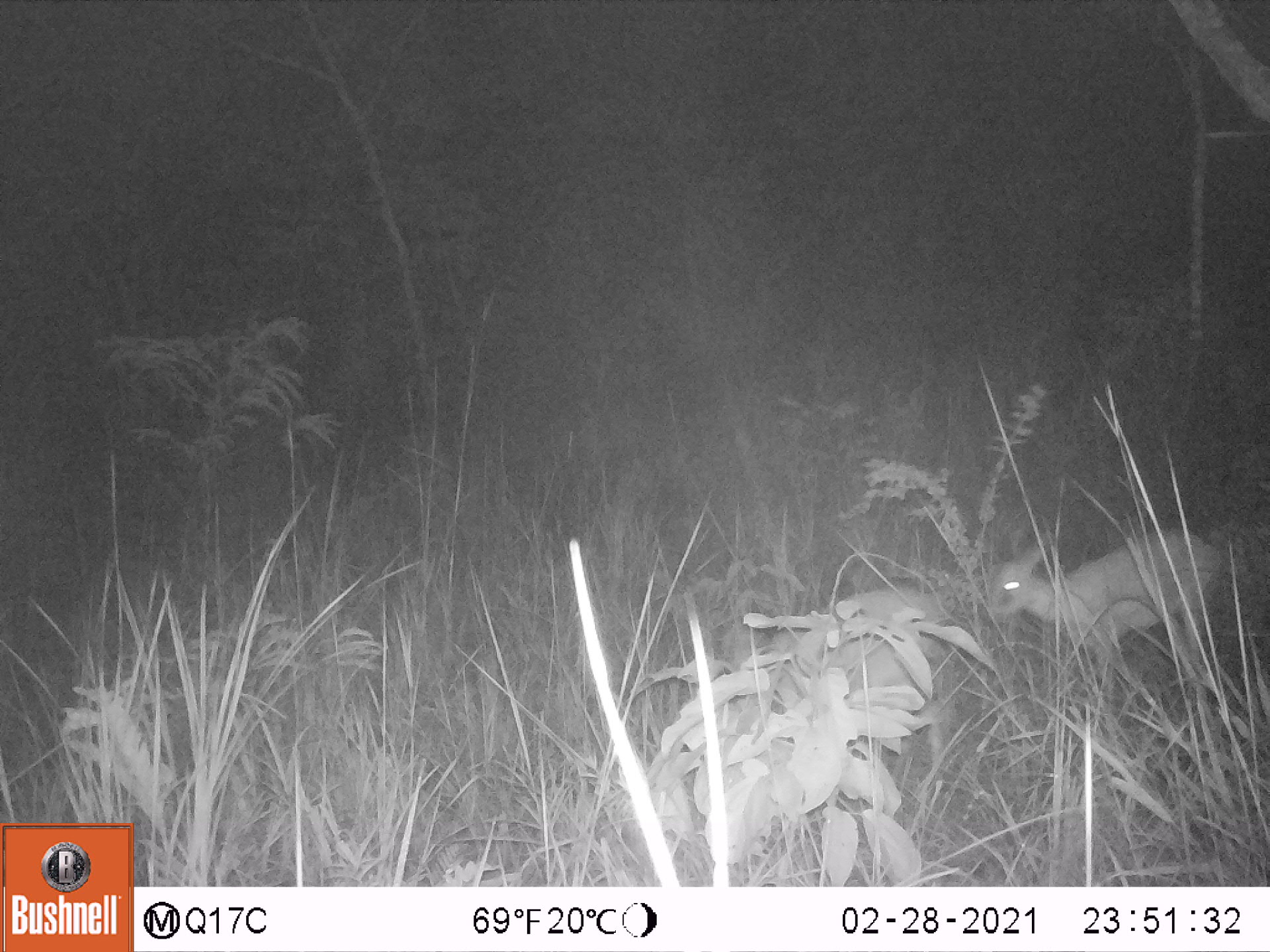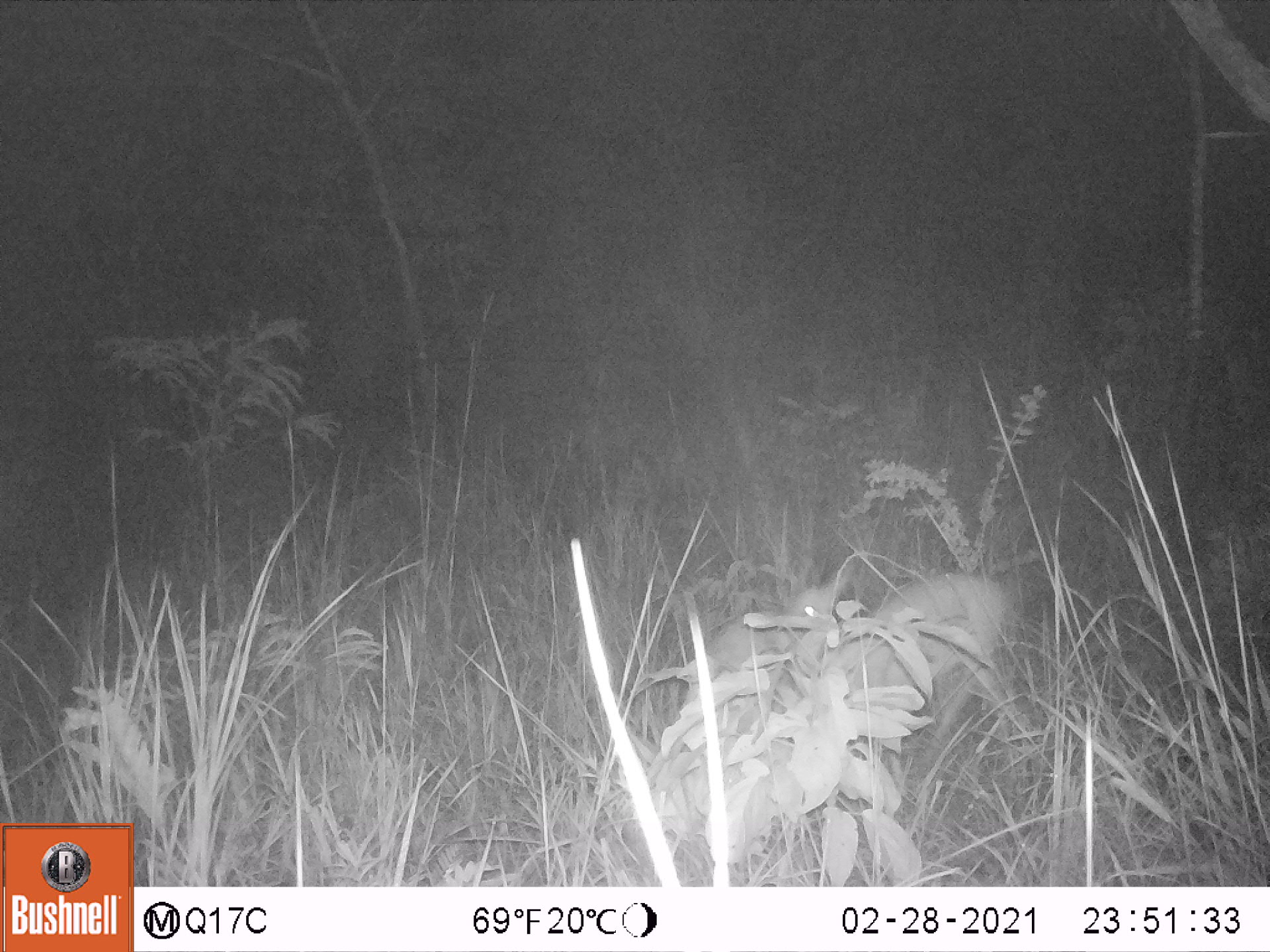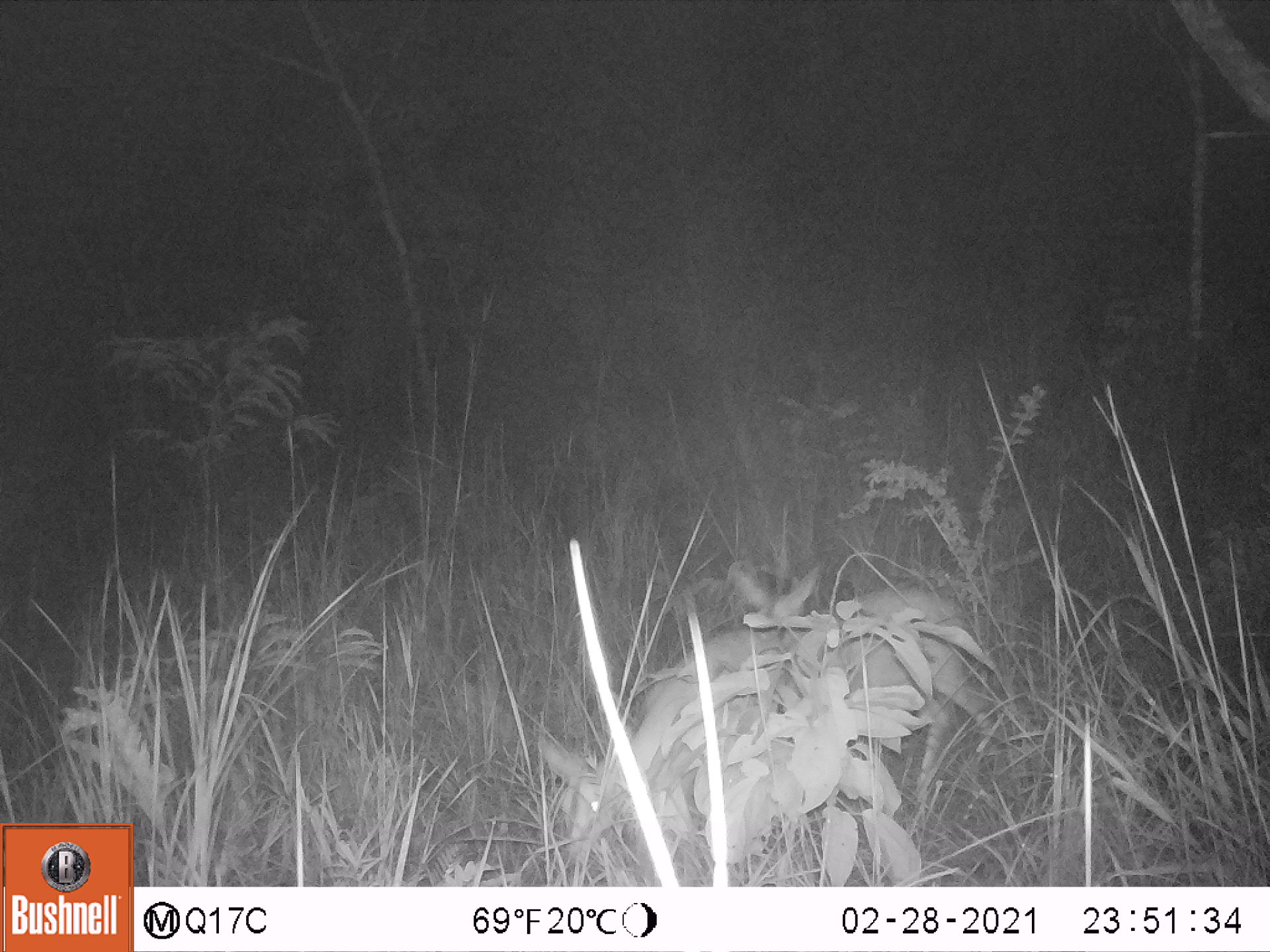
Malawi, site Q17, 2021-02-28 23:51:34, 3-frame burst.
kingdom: Animalia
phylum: Chordata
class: Mammalia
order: Artiodactyla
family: Bovidae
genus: Sylvicapra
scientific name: Sylvicapra grimmia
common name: common duiker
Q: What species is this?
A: Common duiker (Sylvicapra grimmia).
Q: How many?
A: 2.